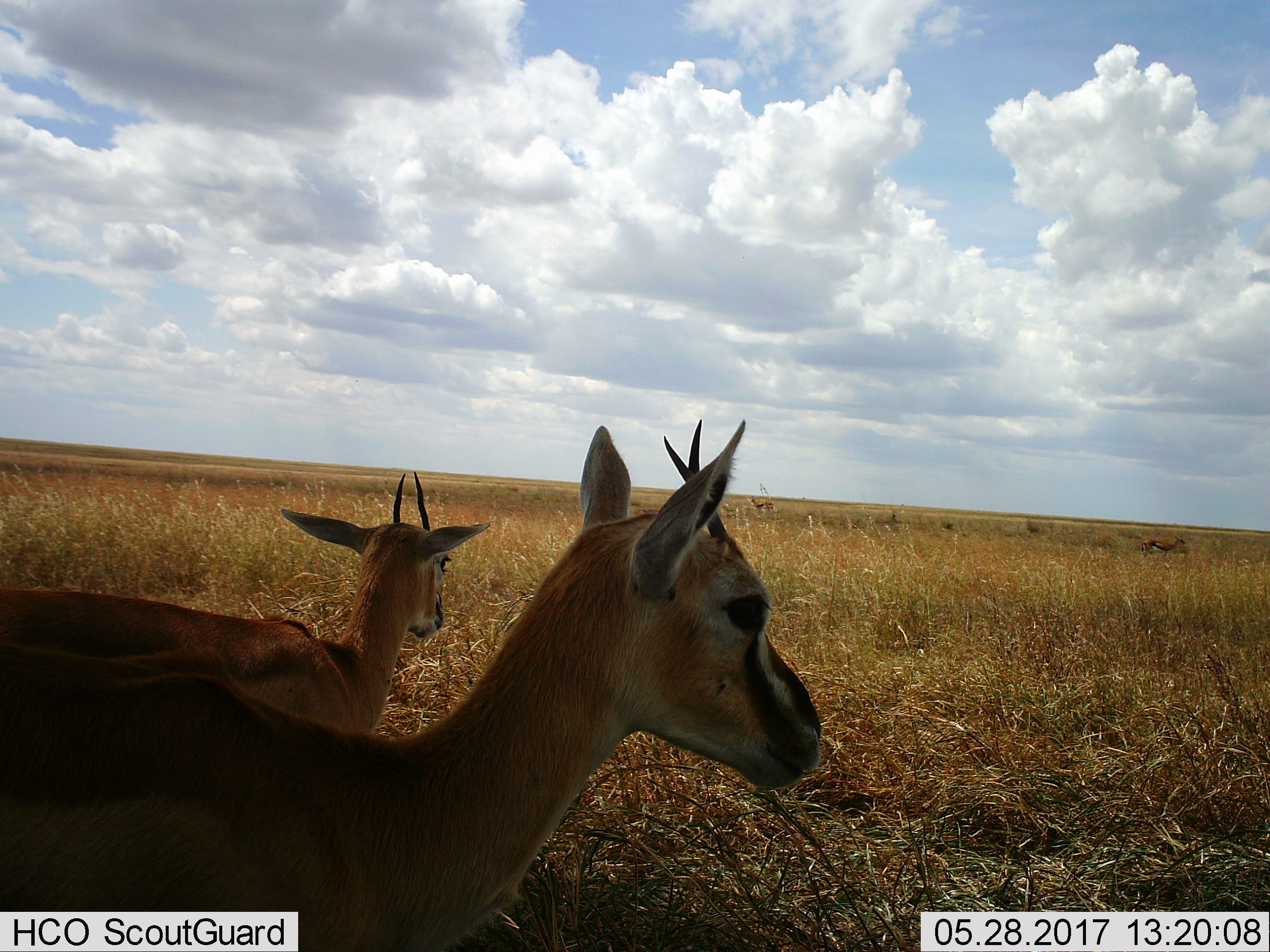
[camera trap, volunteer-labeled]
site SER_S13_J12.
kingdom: Animalia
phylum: Chordata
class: Mammalia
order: Artiodactyla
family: Bovidae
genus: Eudorcas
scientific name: Eudorcas thomsonii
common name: thomson's gazelle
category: gazellethomsons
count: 4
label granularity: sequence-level